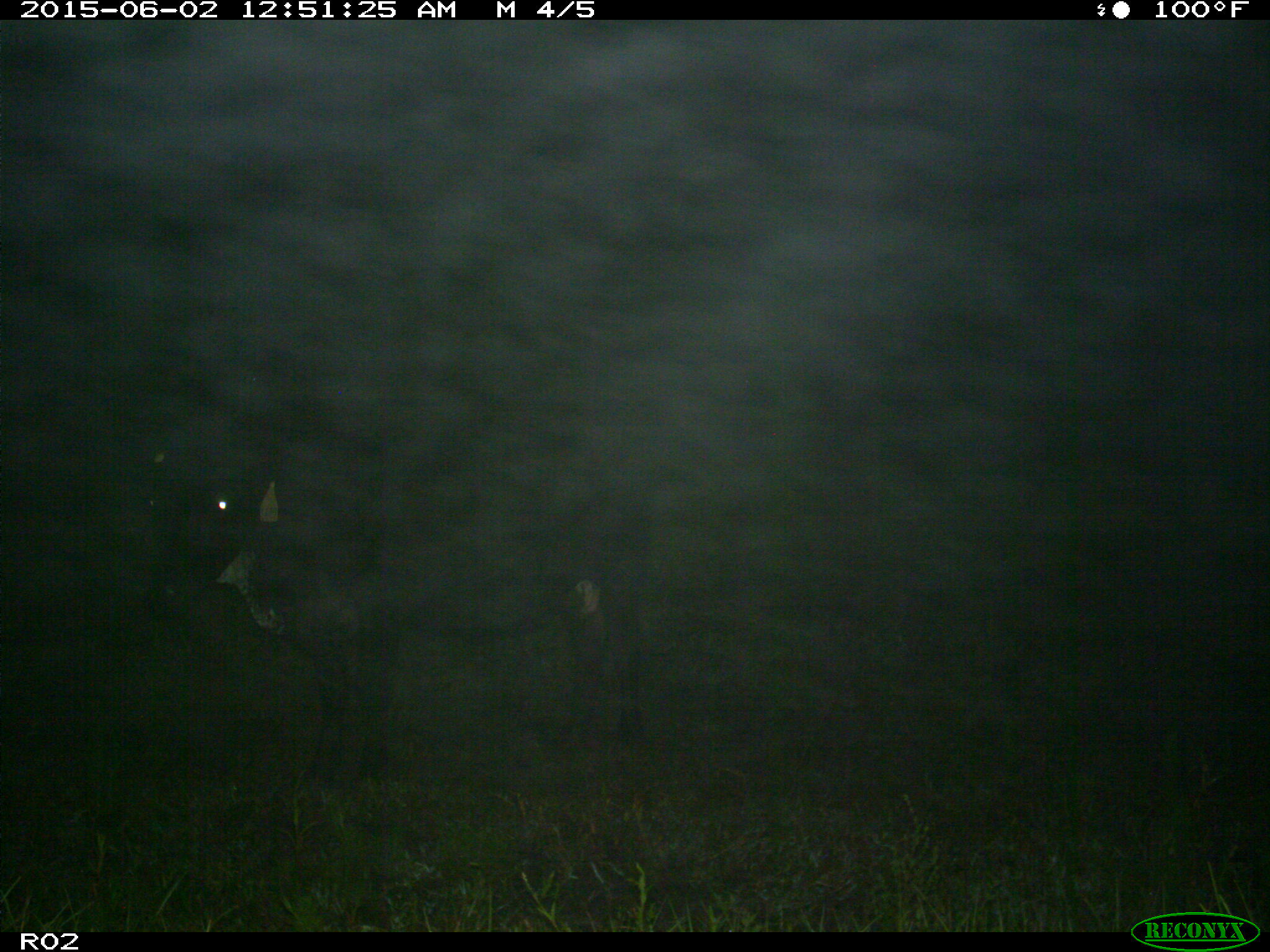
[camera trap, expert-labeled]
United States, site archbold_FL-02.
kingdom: Animalia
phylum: Chordata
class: Mammalia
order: Artiodactyla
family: Bovidae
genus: Bos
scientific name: Bos taurus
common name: domestic cow